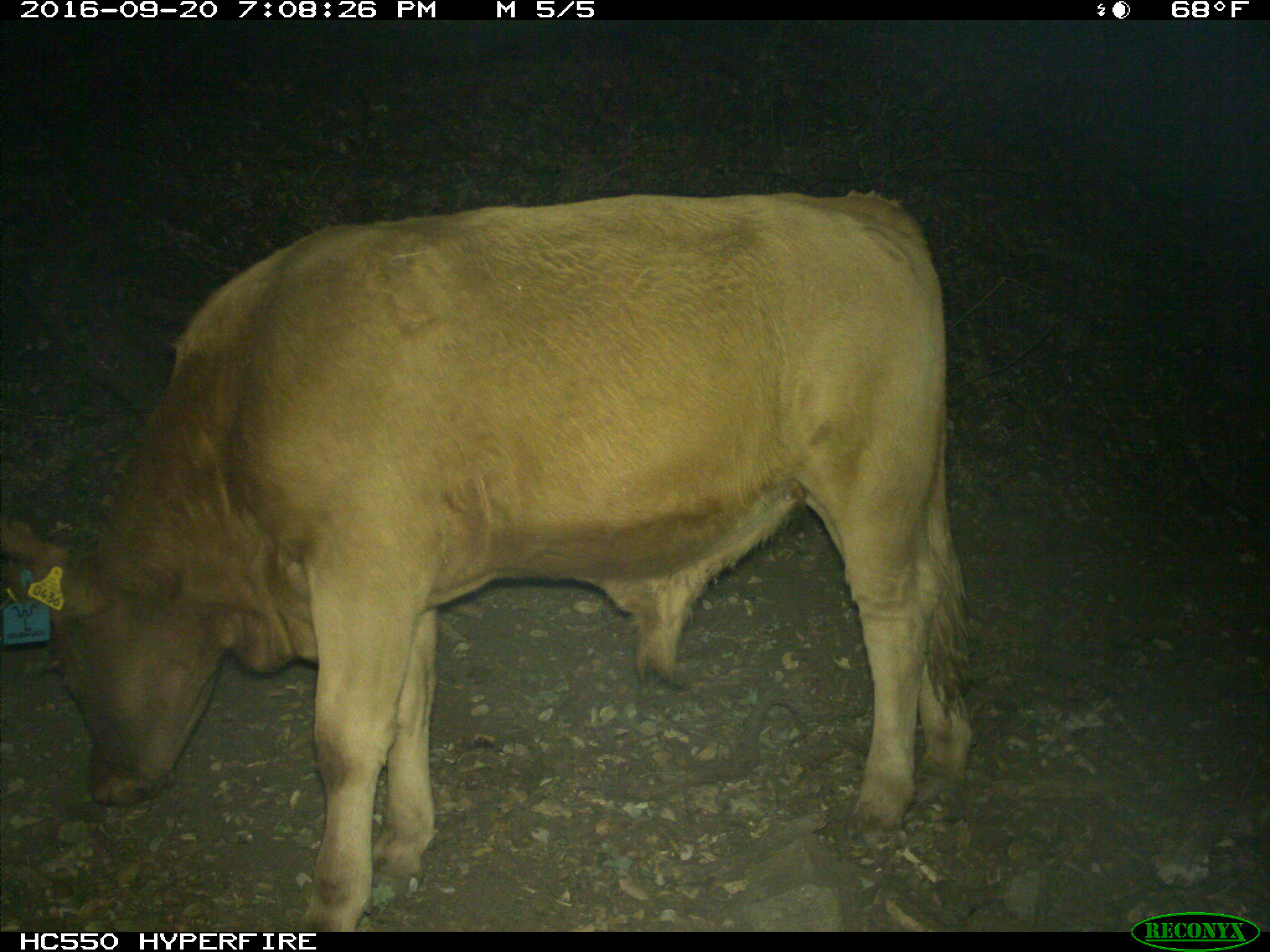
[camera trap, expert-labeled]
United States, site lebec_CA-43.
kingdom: Animalia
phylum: Chordata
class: Mammalia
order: Artiodactyla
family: Bovidae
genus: Bos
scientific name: Bos taurus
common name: domestic cow